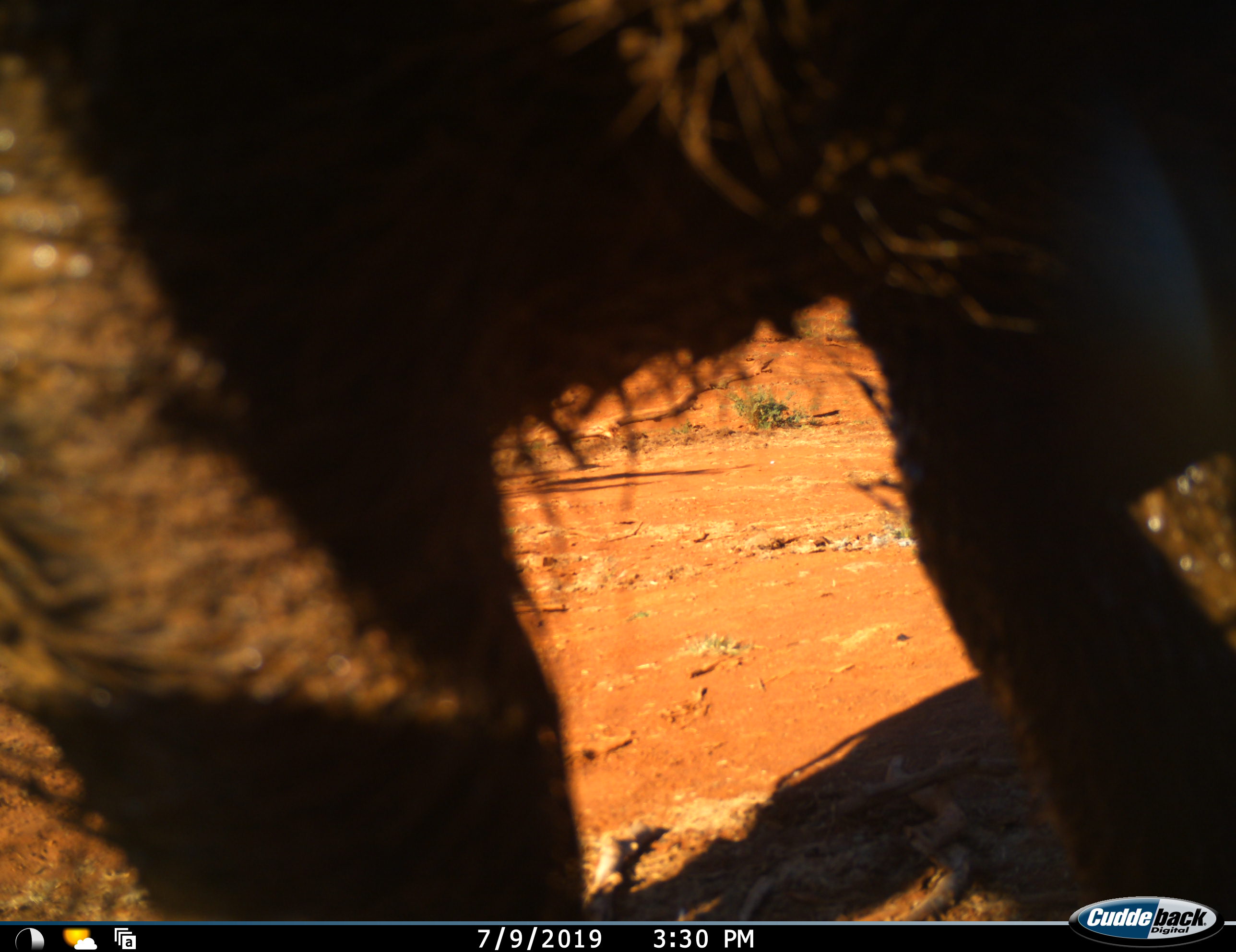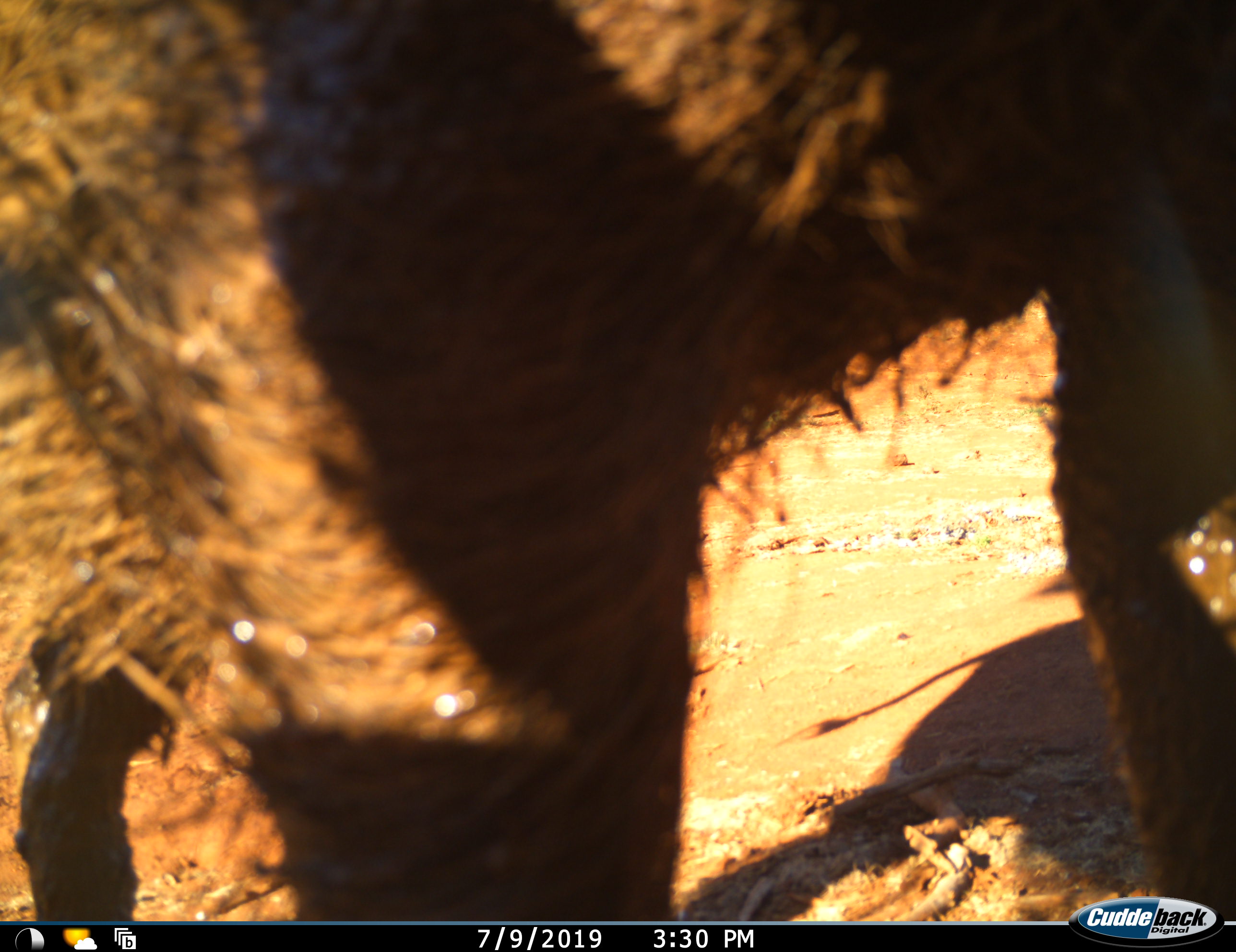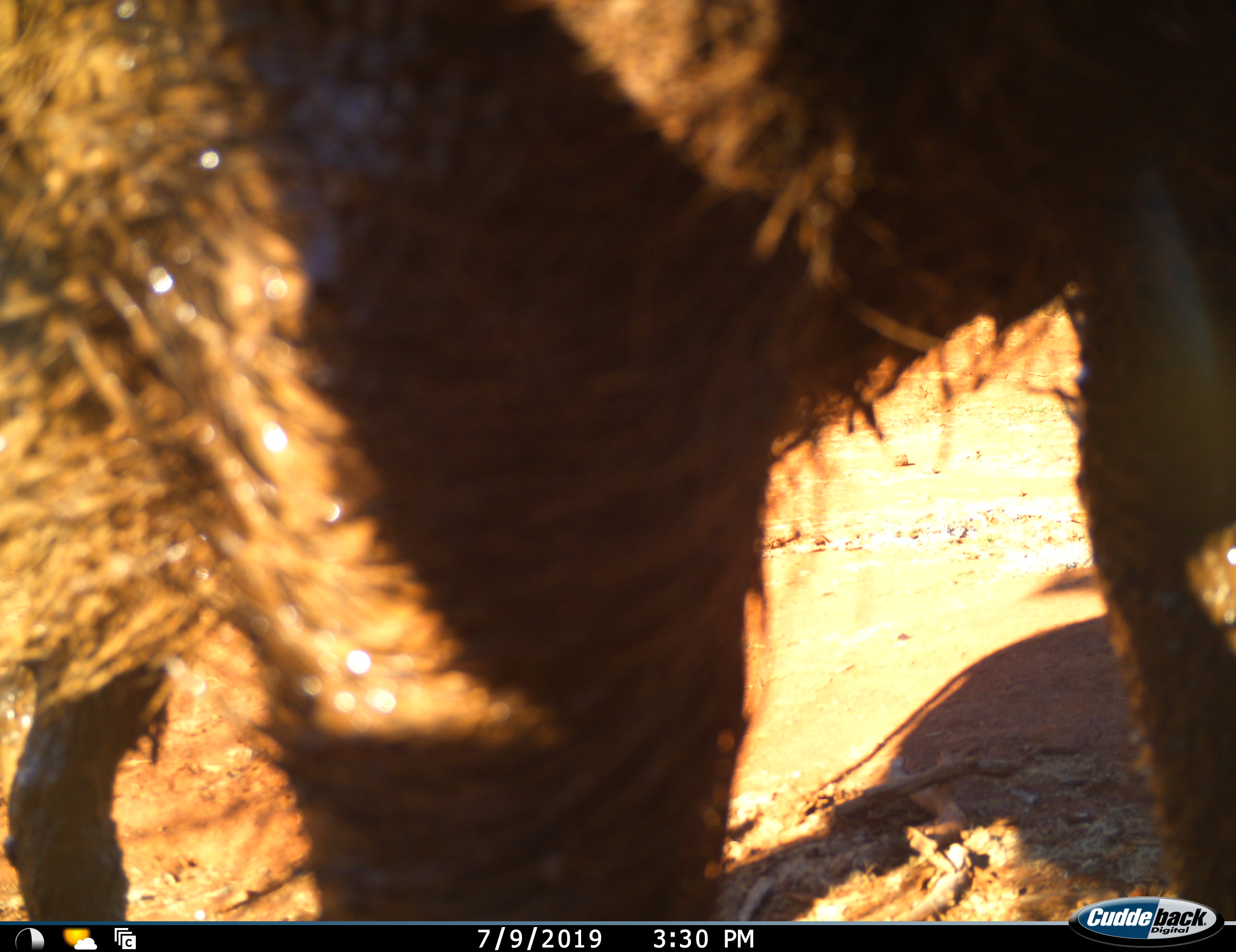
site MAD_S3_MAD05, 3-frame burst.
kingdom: Animalia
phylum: Chordata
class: Mammalia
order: Artiodactyla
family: Suidae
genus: Phacochoerus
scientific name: Phacochoerus africanus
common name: warthog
Warthog (Phacochoerus africanus), count 1. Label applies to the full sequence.